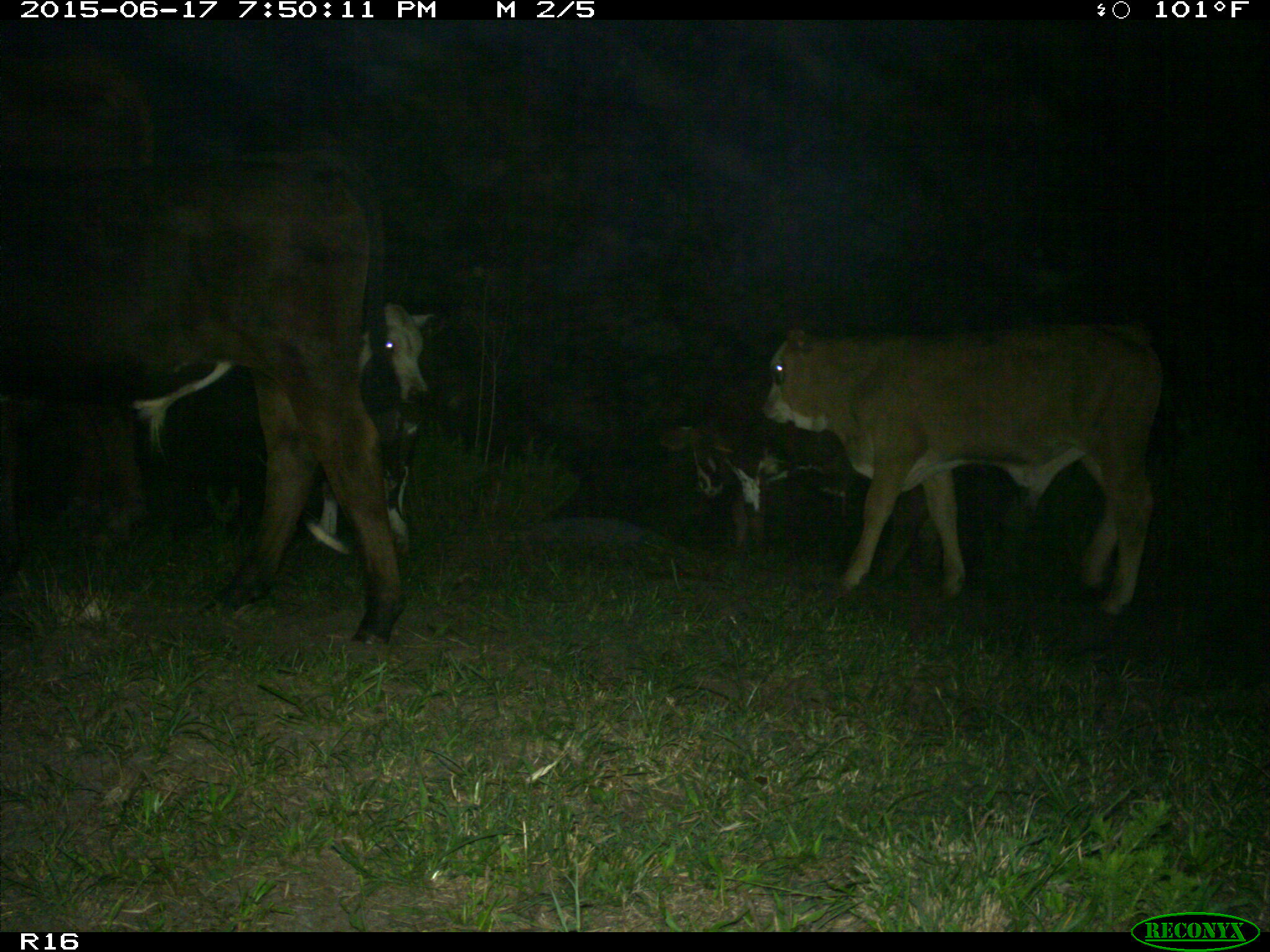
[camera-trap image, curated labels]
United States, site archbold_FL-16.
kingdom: Animalia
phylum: Chordata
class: Mammalia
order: Artiodactyla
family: Bovidae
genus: Bos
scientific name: Bos taurus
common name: domestic cow